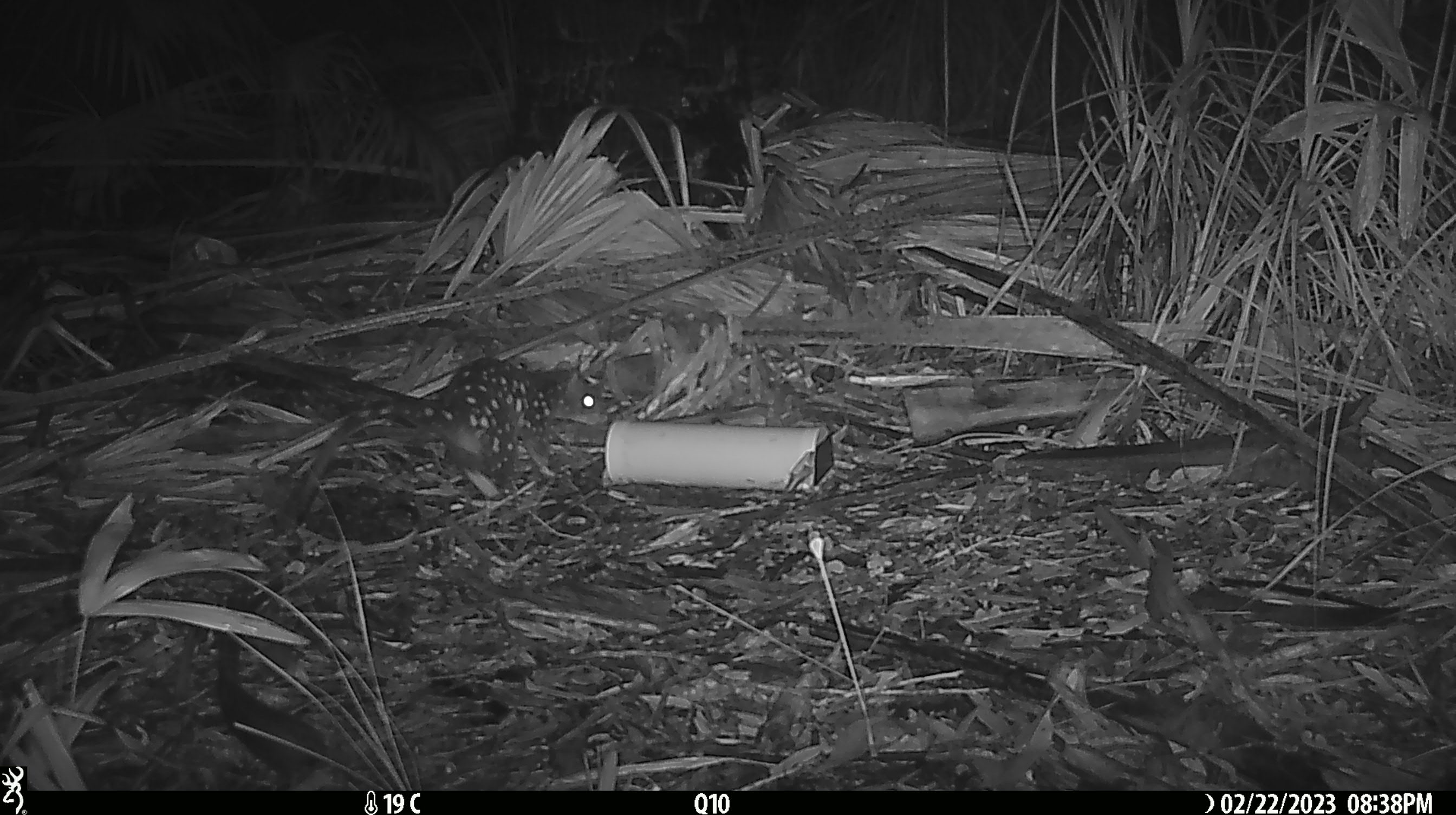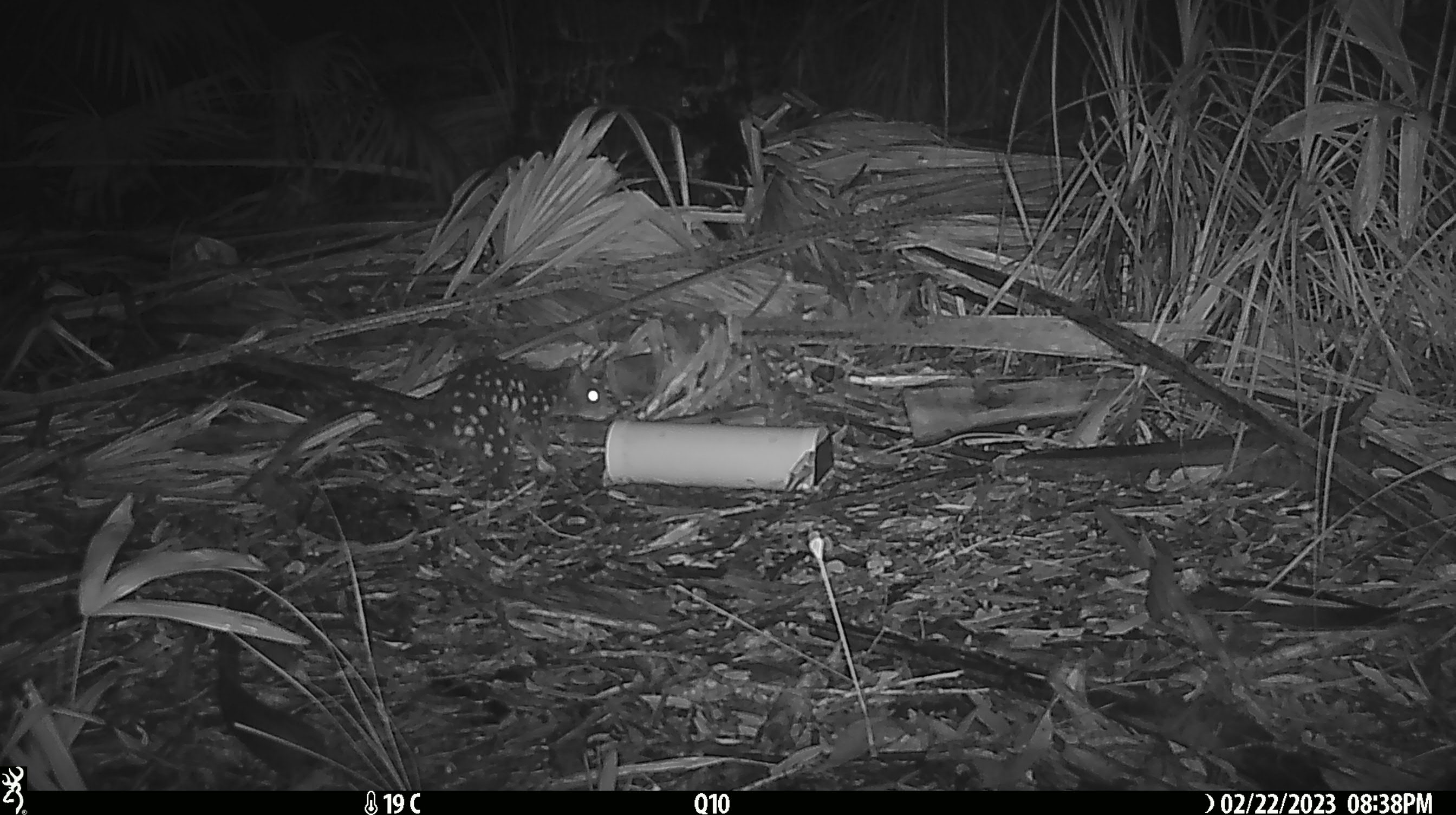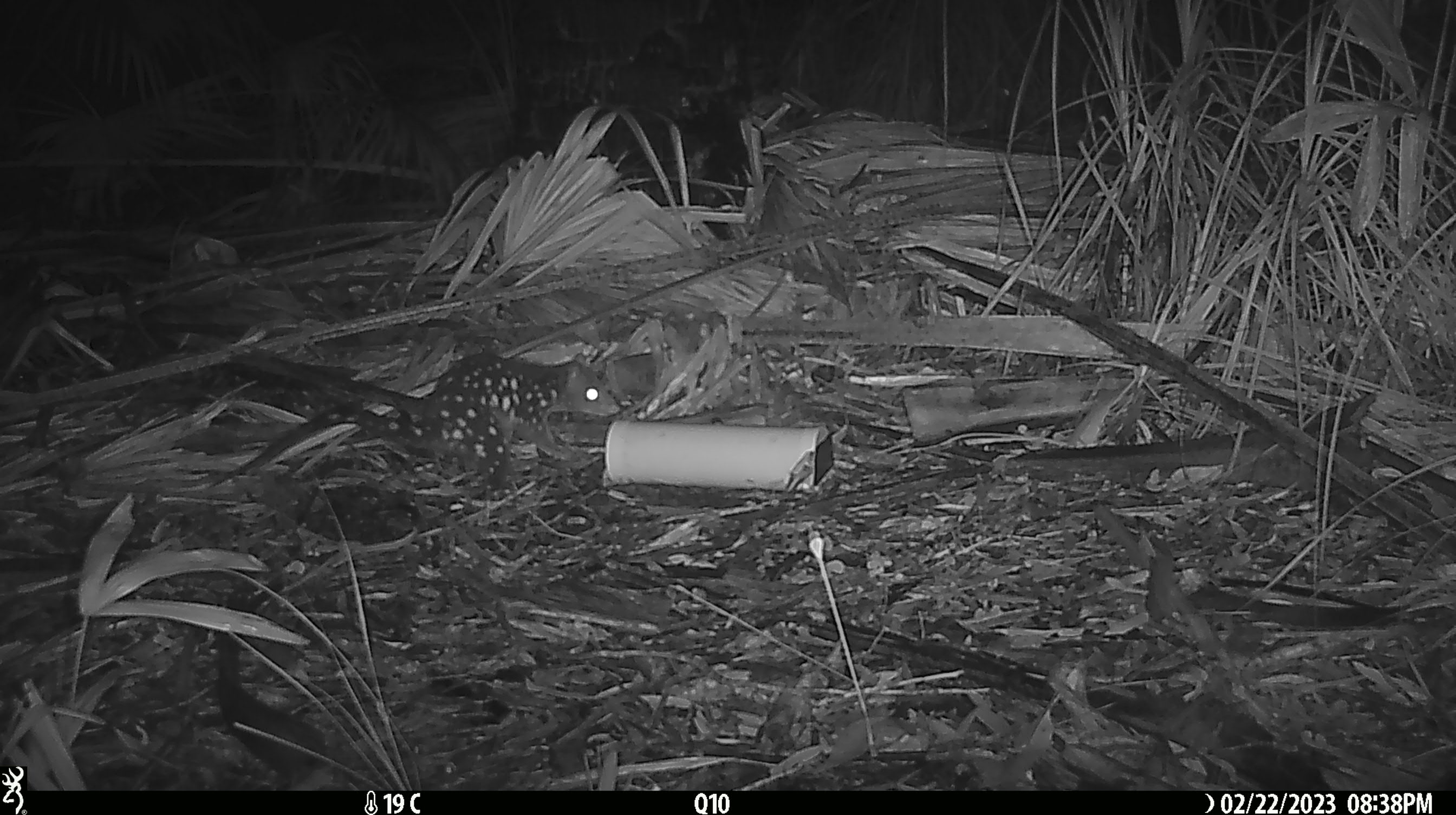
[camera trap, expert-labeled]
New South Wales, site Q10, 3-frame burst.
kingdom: Animalia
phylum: Chordata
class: Mammalia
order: Dasyuromorphia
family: Dasyuridae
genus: Dasyurus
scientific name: Dasyurus maculatus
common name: spotted-tailed quoll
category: quoll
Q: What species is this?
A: Quoll (spotted-tailed quoll) (Dasyurus maculatus).